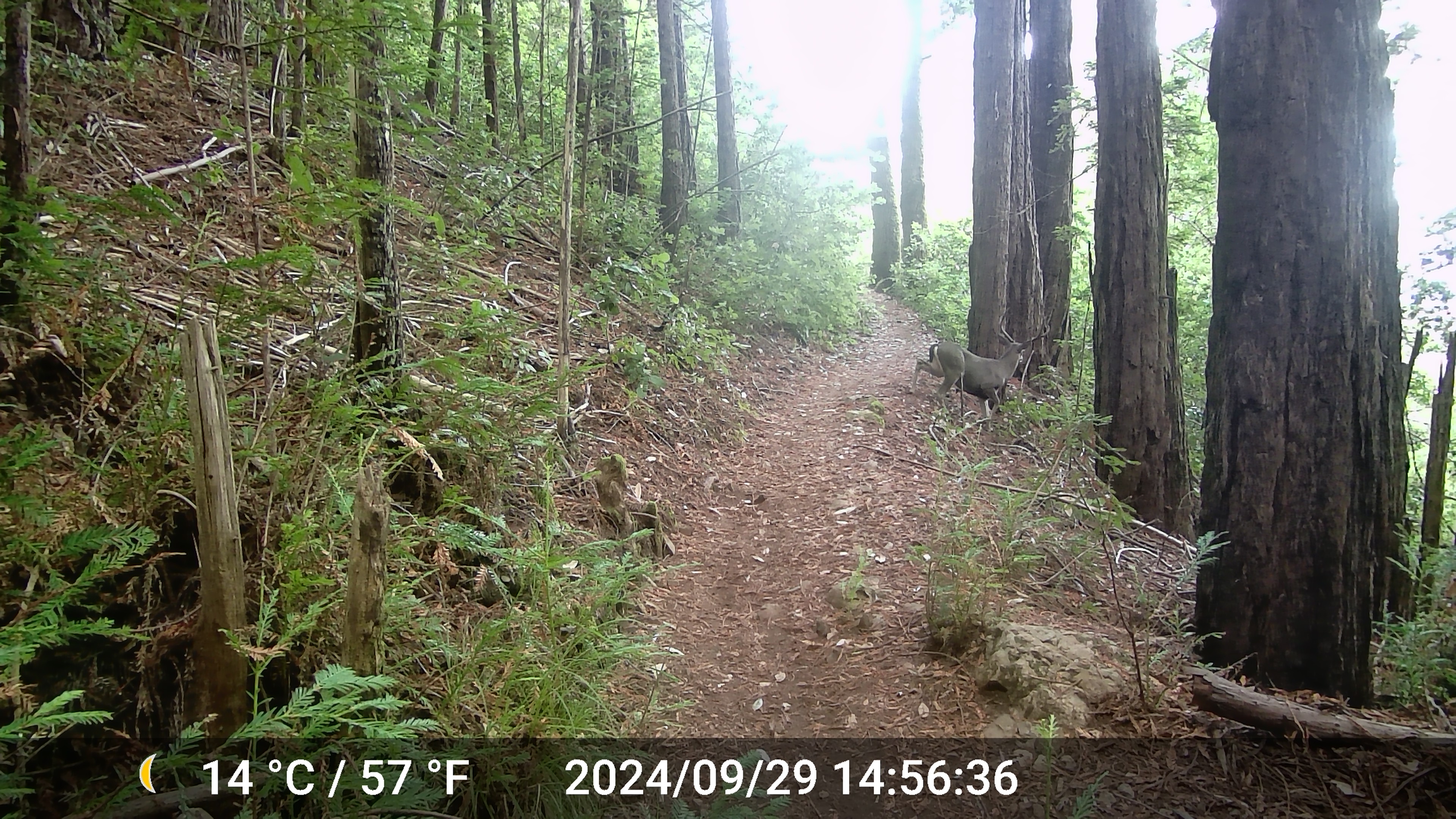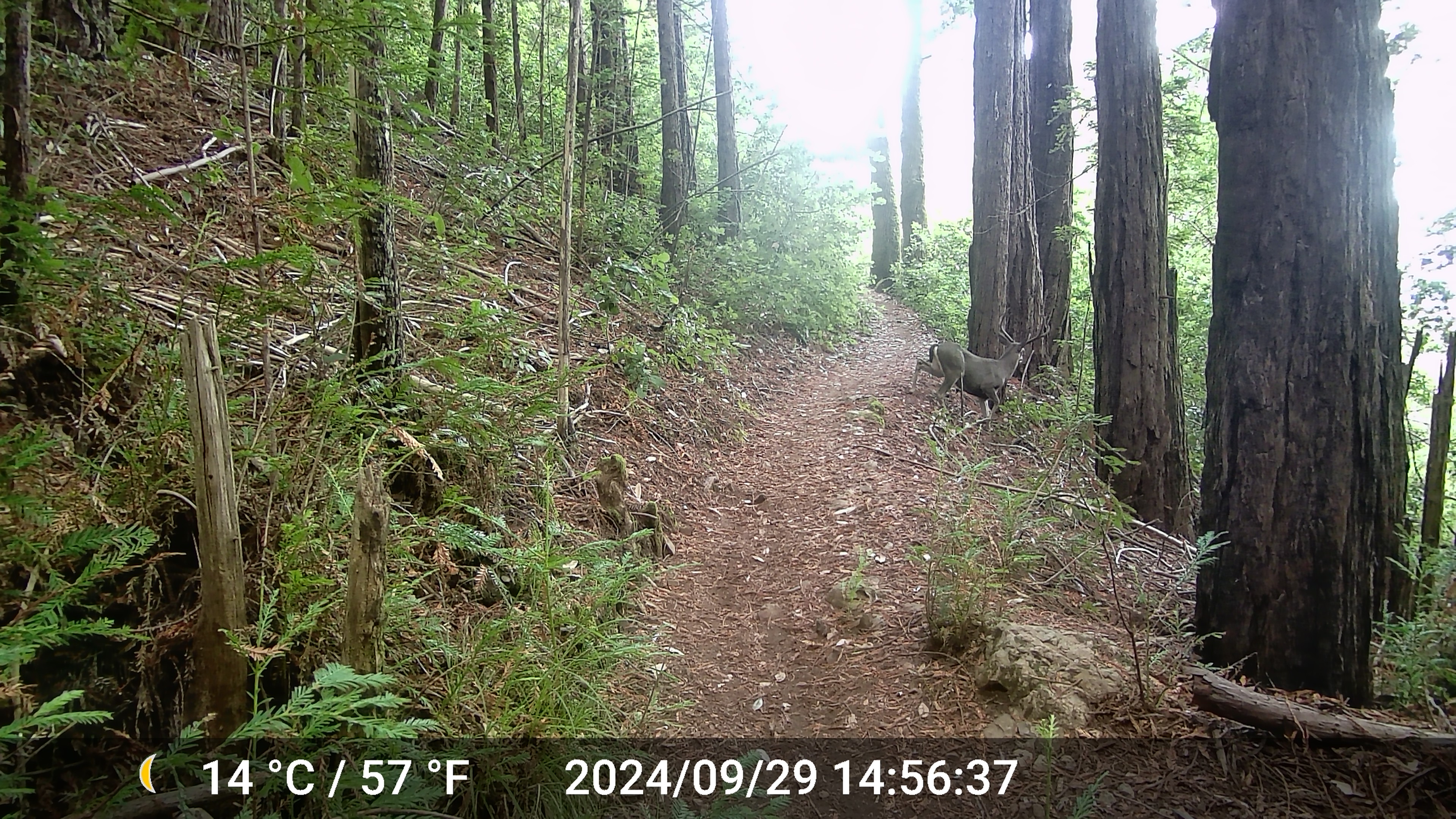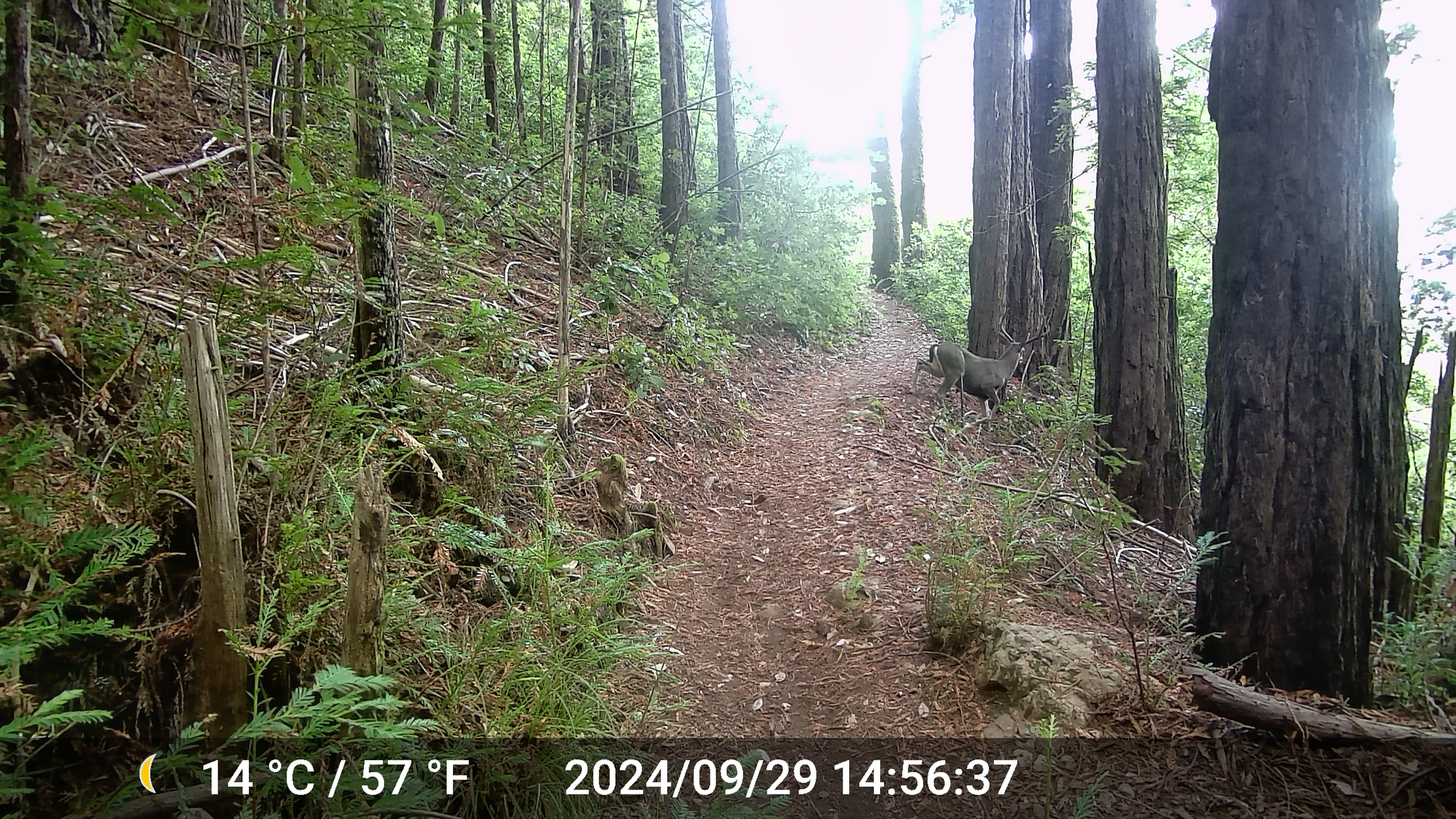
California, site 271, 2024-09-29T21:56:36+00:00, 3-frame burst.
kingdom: Animalia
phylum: Chordata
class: Mammalia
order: Artiodactyla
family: Cervidae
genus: Odocoileus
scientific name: Odocoileus hemionus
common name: mule deer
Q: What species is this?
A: Mule deer (Odocoileus hemionus).